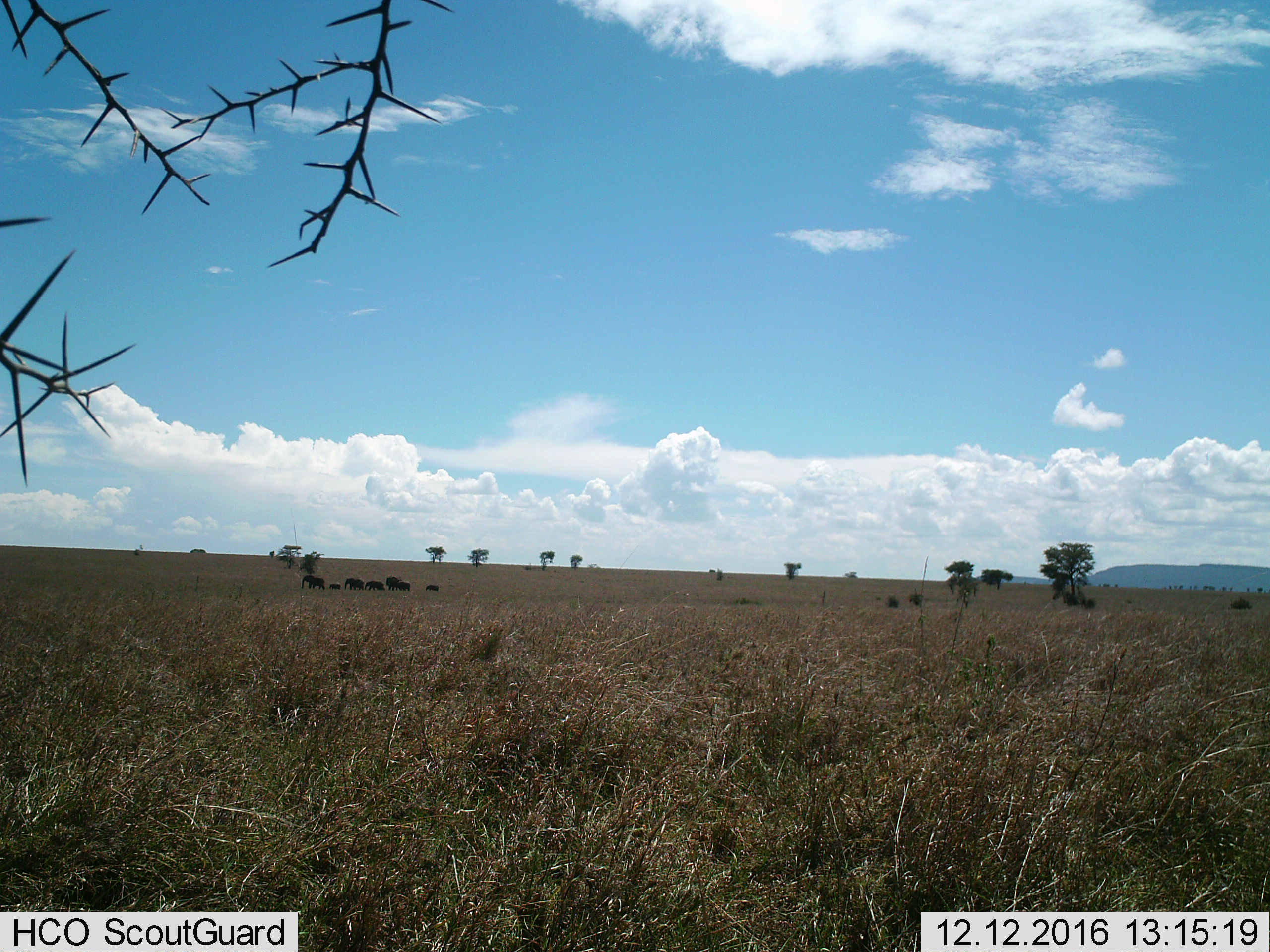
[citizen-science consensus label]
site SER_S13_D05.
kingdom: Animalia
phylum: Chordata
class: Mammalia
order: Proboscidea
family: Elephantidae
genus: Loxodonta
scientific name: Loxodonta africana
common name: african bush elephant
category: elephant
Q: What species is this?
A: Elephant (african bush elephant) (Loxodonta africana).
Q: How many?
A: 7.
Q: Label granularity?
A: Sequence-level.